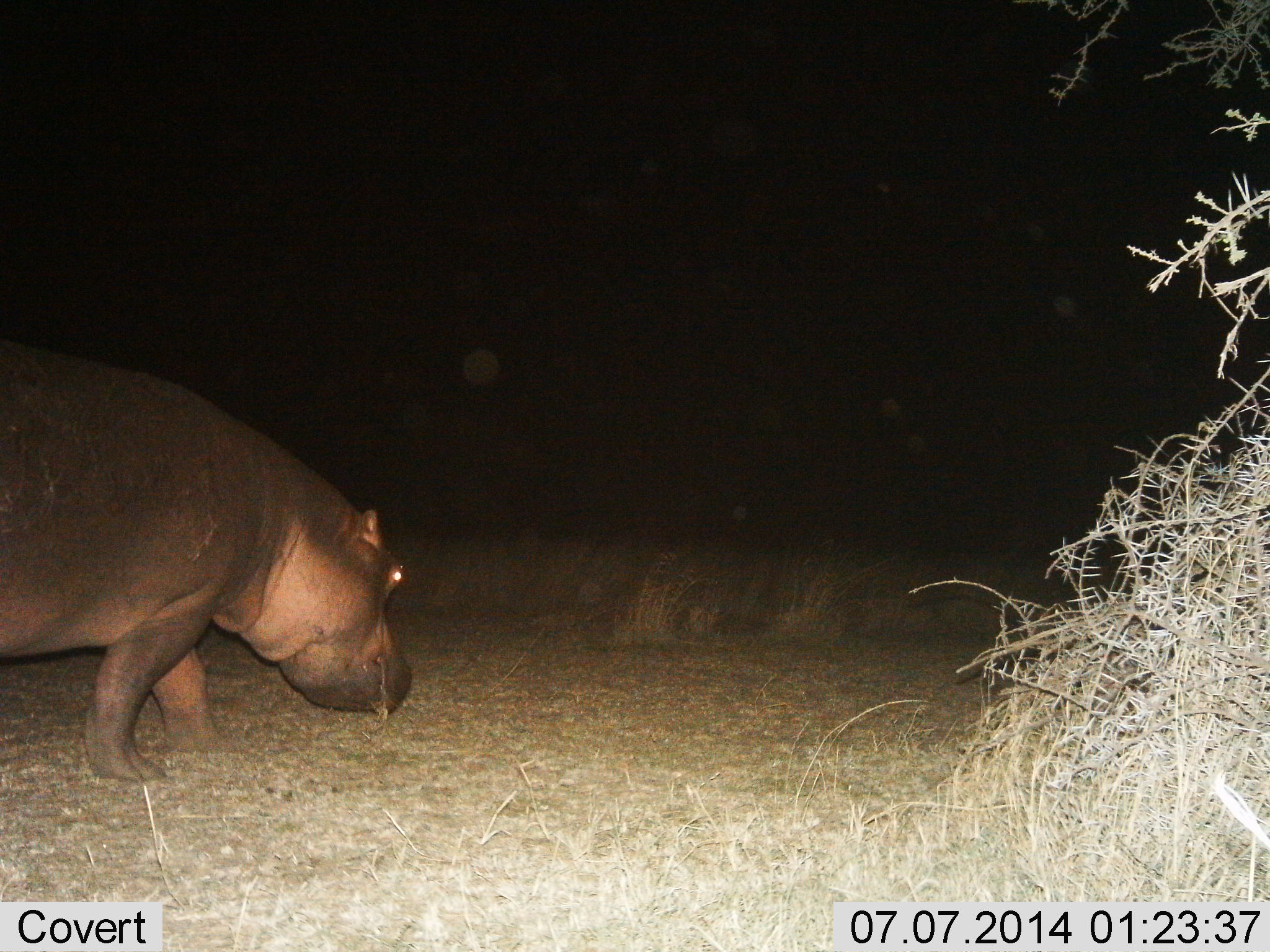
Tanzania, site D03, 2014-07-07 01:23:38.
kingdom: Animalia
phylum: Chordata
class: Mammalia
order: Artiodactyla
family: Hippopotamidae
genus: Hippopotamus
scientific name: Hippopotamus amphibius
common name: hippopotamus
Hippopotamus (Hippopotamus amphibius), count 1. Behavior (volunteer vote fractions): standing 10%, resting 0%, moving 70%, interacting 0%. Young present (vote fraction): 0%. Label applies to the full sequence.